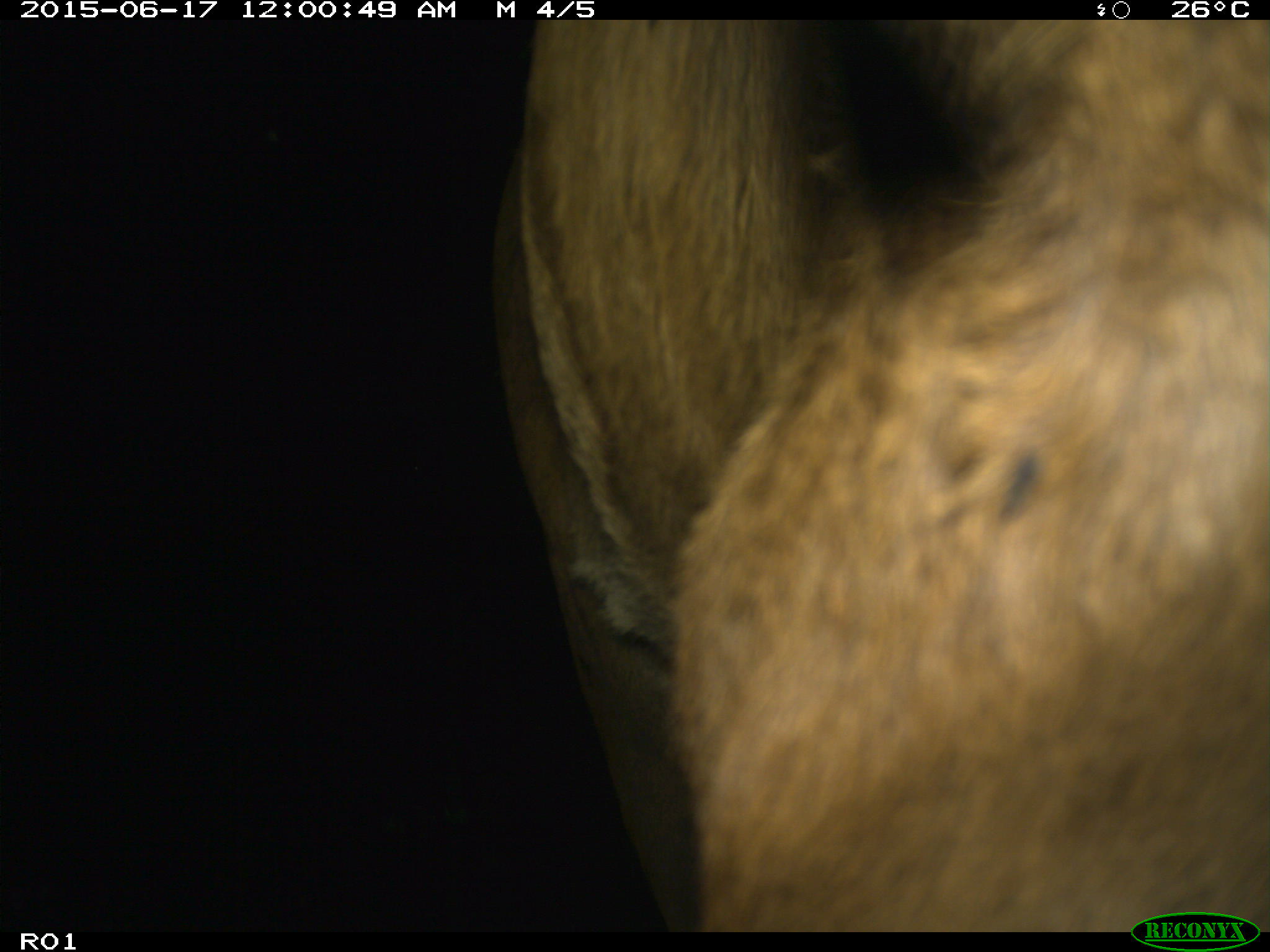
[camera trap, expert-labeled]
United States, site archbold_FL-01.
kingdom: Animalia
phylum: Chordata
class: Mammalia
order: Artiodactyla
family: Bovidae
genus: Bos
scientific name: Bos taurus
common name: domestic cow